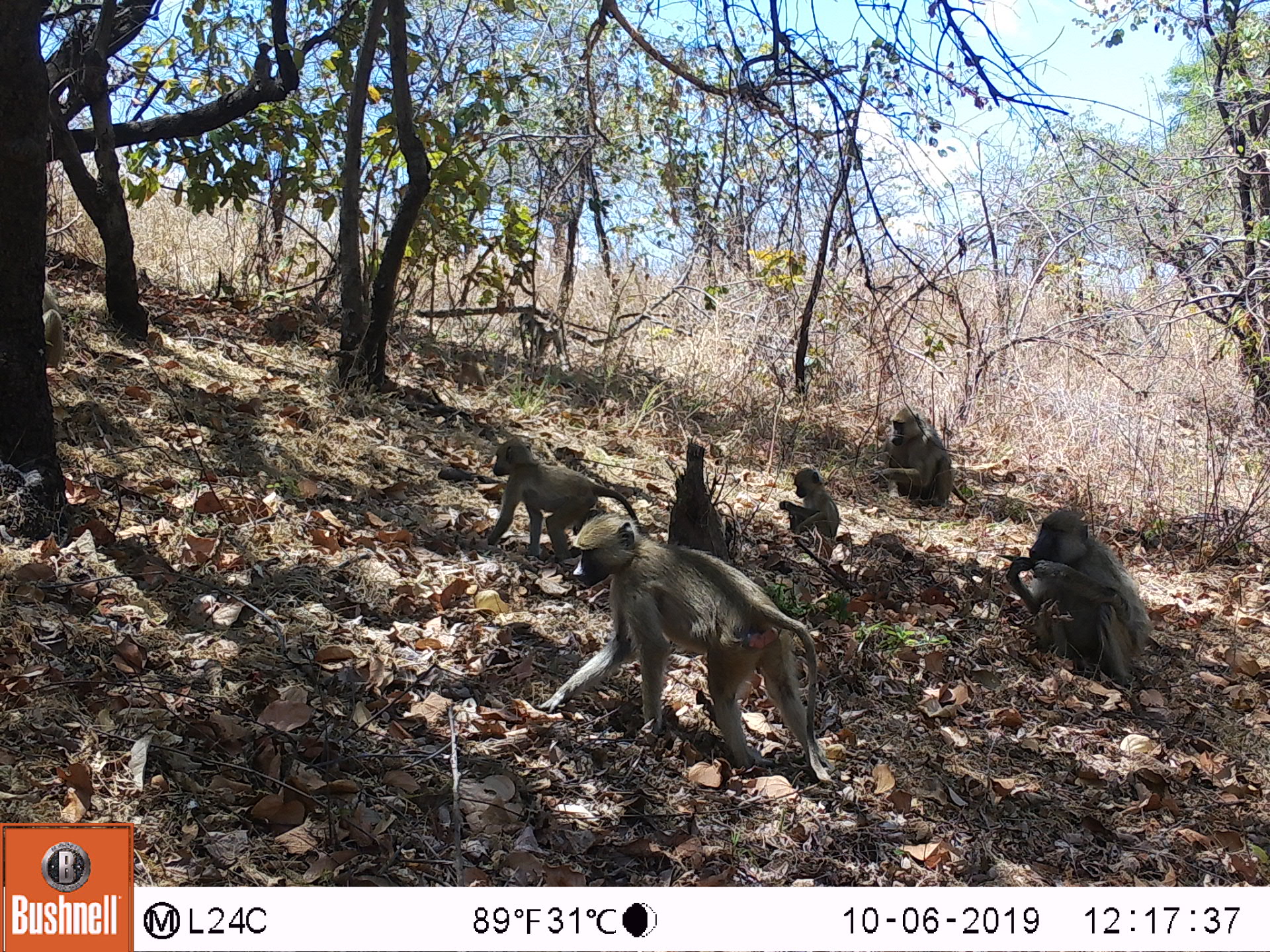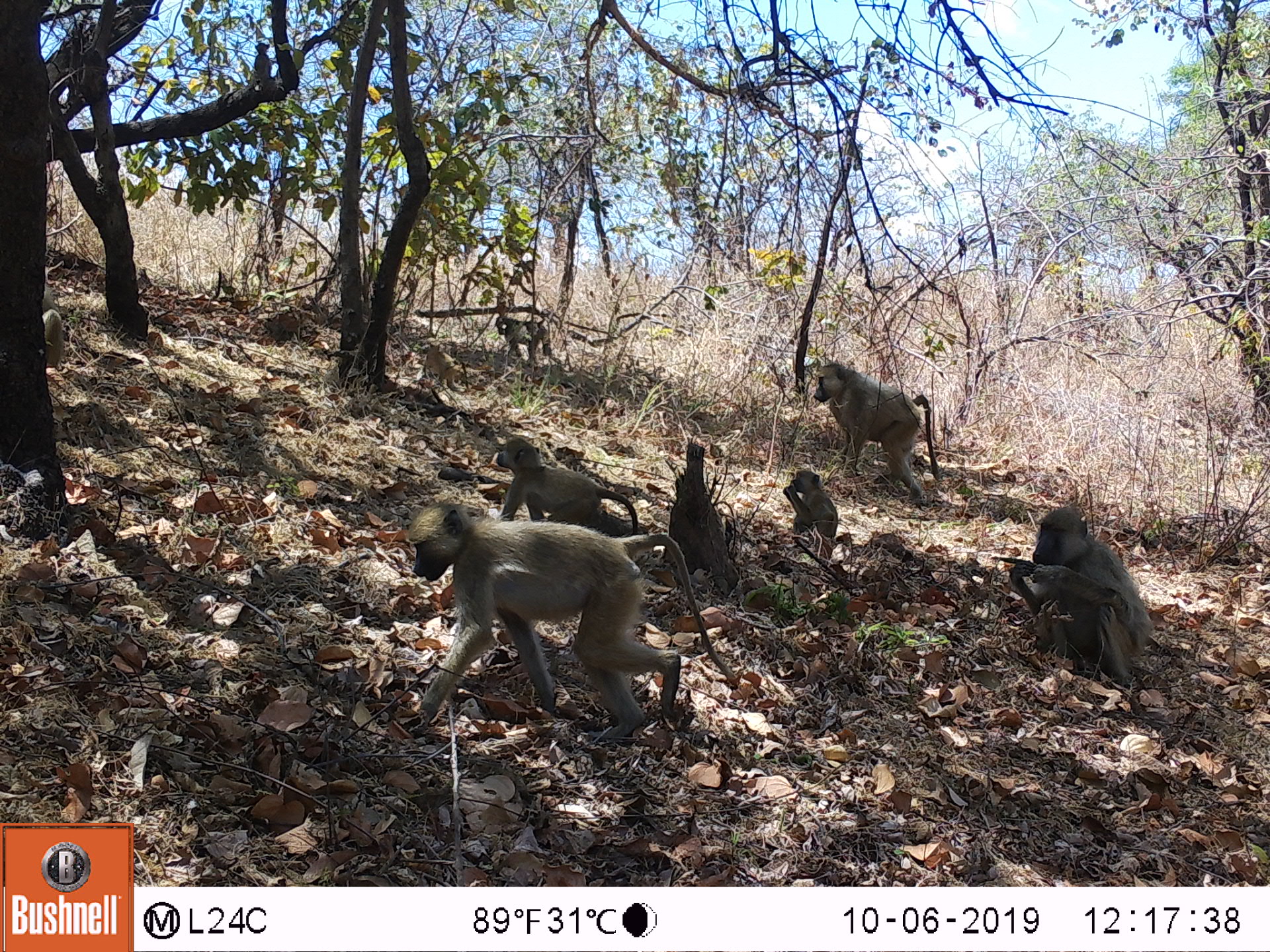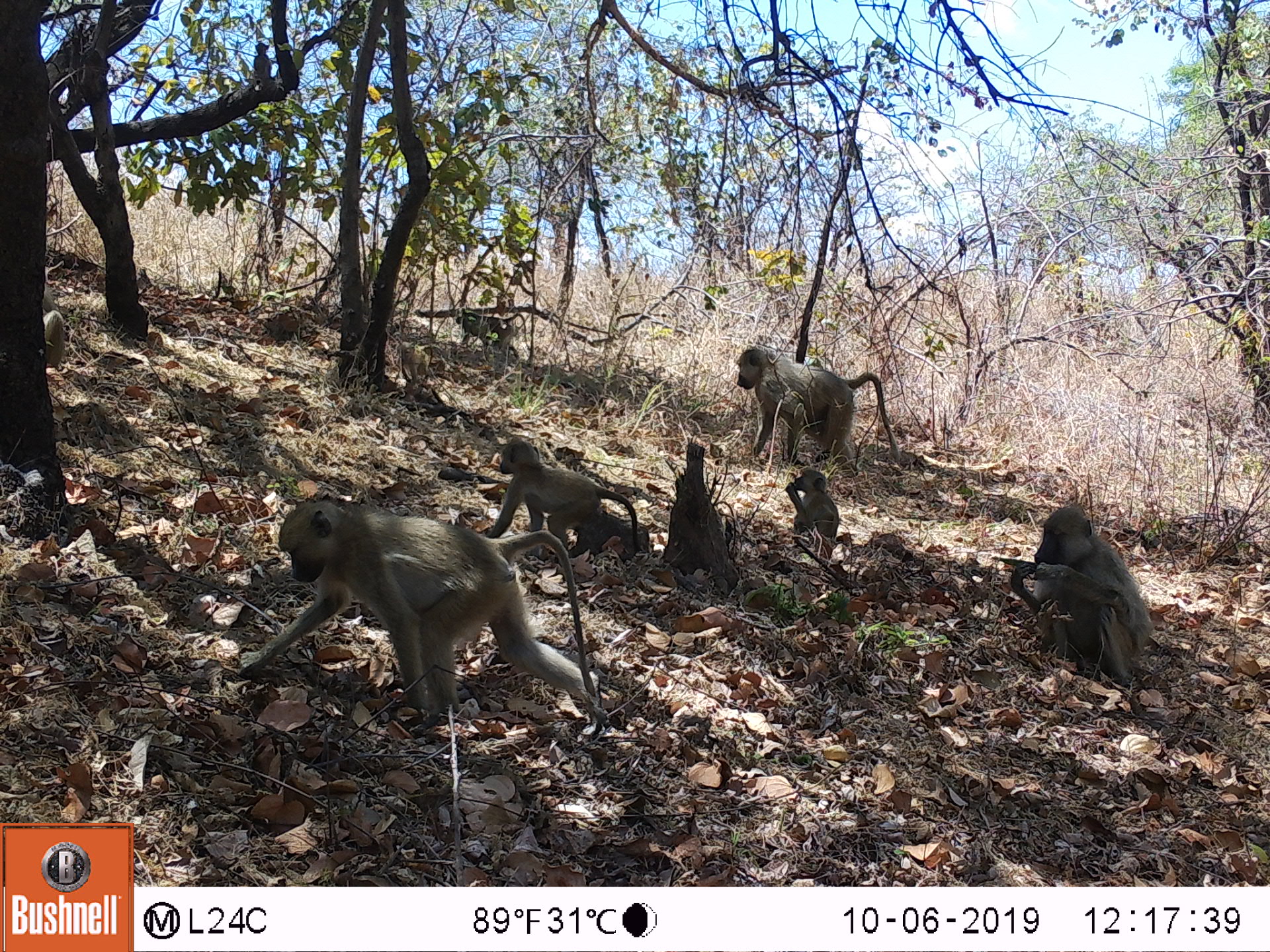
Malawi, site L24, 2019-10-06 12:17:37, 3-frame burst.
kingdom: Animalia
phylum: Chordata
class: Mammalia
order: Primates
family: Cercopithecidae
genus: Papio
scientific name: Papio cynocephalus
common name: yellow baboon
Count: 6.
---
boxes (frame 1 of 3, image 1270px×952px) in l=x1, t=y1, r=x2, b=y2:
yellow baboon: l=575, t=542, r=836, b=791; l=1000, t=503, r=1177, b=697; l=489, t=432, r=622, b=548; l=872, t=401, r=961, b=520; l=776, t=465, r=846, b=549; l=514, t=308, r=575, b=375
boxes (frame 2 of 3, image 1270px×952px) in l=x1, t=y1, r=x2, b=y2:
yellow baboon: l=396, t=496, r=737, b=747; l=1003, t=501, r=1157, b=686; l=811, t=355, r=939, b=496; l=480, t=429, r=636, b=518; l=772, t=466, r=851, b=543; l=487, t=304, r=558, b=360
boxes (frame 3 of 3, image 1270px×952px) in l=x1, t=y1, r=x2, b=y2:
yellow baboon: l=233, t=503, r=597, b=730; l=1000, t=503, r=1152, b=690; l=492, t=417, r=642, b=558; l=732, t=341, r=894, b=469; l=779, t=471, r=840, b=558